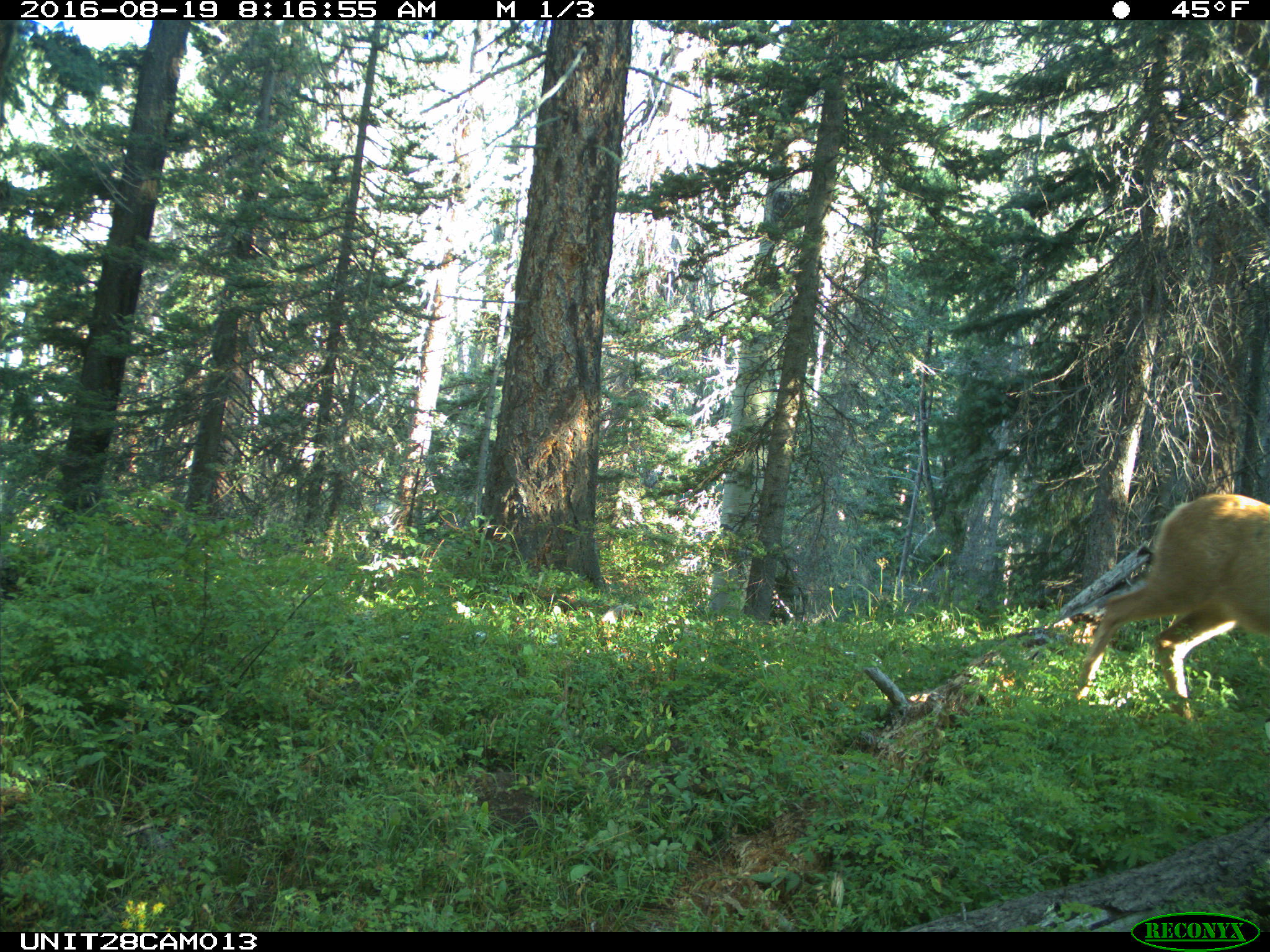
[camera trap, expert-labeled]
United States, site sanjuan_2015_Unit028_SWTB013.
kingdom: Animalia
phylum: Chordata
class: Mammalia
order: Artiodactyla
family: Cervidae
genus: Odocoileus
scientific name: Odocoileus hemionus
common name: mule deer